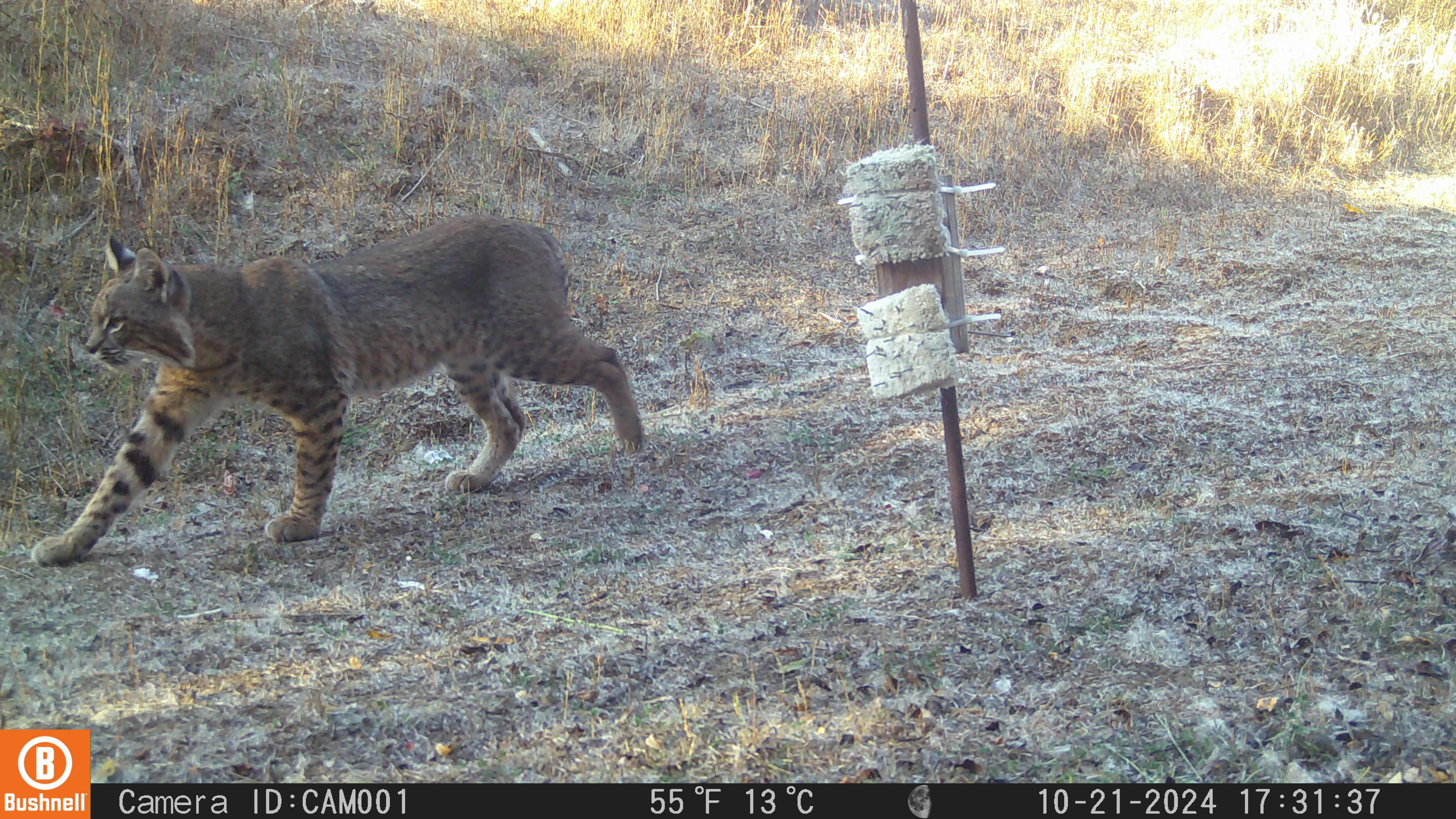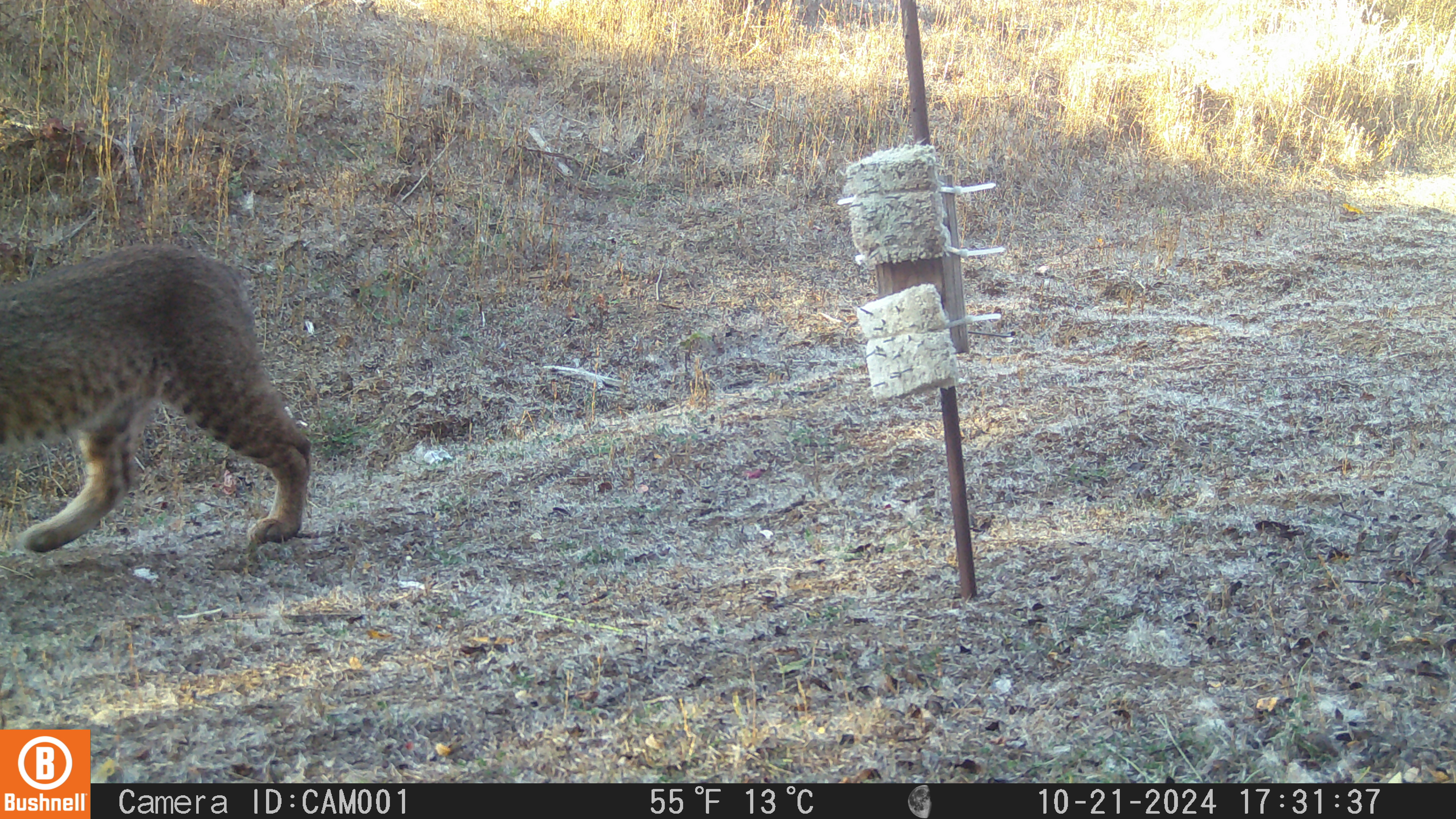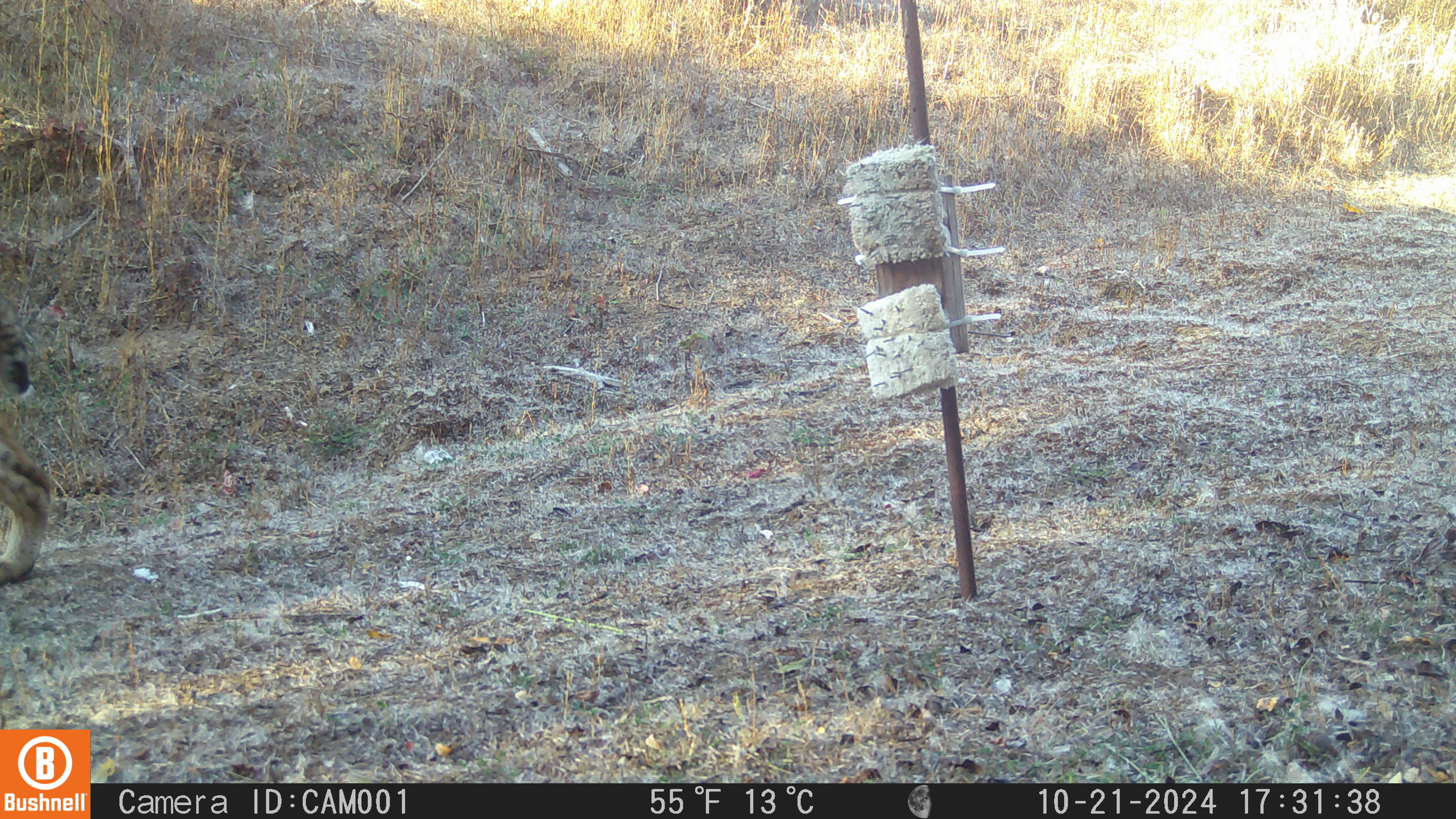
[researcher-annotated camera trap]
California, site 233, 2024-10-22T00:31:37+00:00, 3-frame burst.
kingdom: Animalia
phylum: Chordata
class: Mammalia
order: Carnivora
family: Felidae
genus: Lynx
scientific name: Lynx rufus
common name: bobcat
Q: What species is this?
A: Bobcat (Lynx rufus).